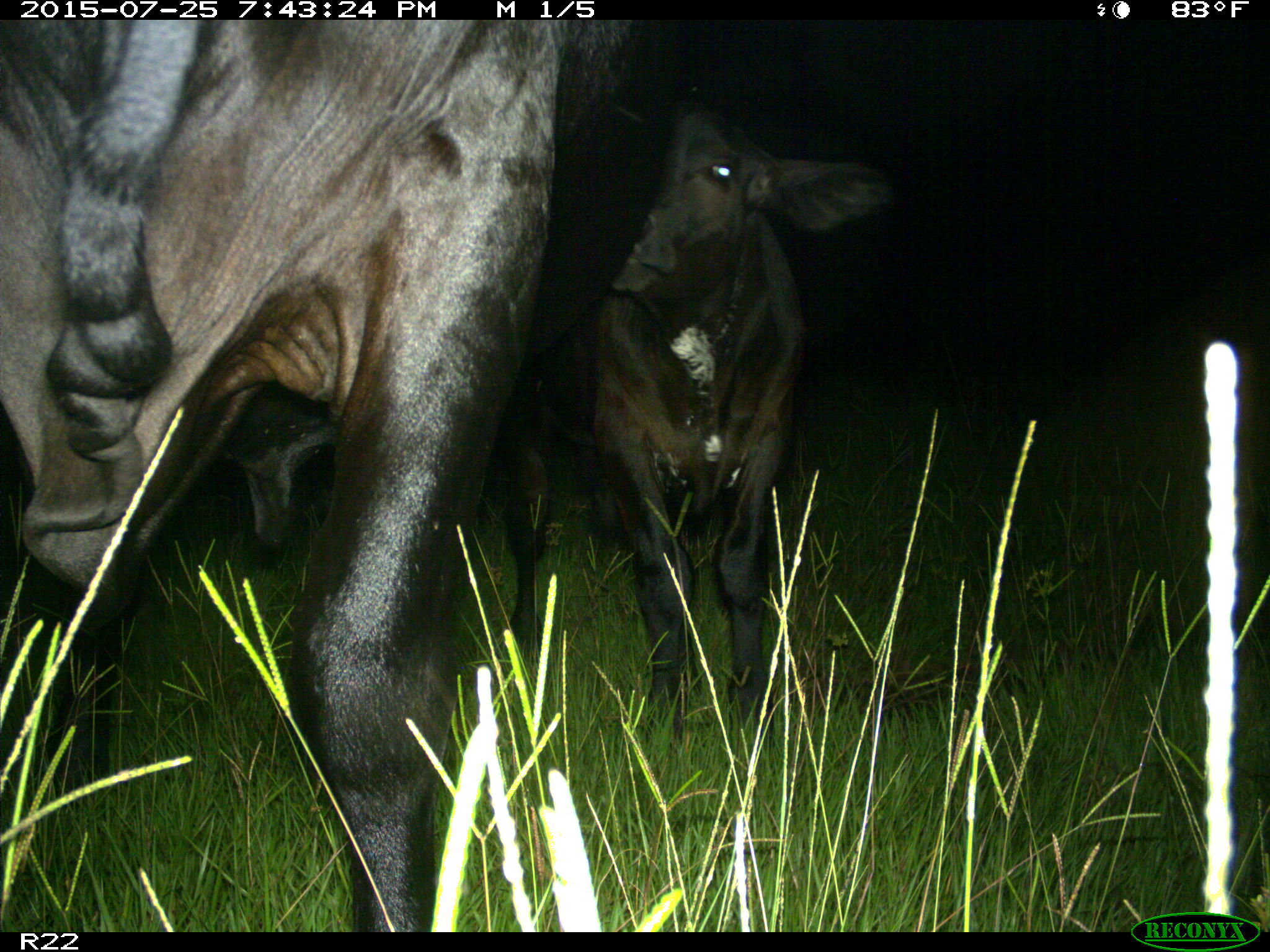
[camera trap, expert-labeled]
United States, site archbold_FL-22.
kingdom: Animalia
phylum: Chordata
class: Mammalia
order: Artiodactyla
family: Bovidae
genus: Bos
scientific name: Bos taurus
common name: domestic cow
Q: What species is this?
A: Bos taurus (domestic cow).